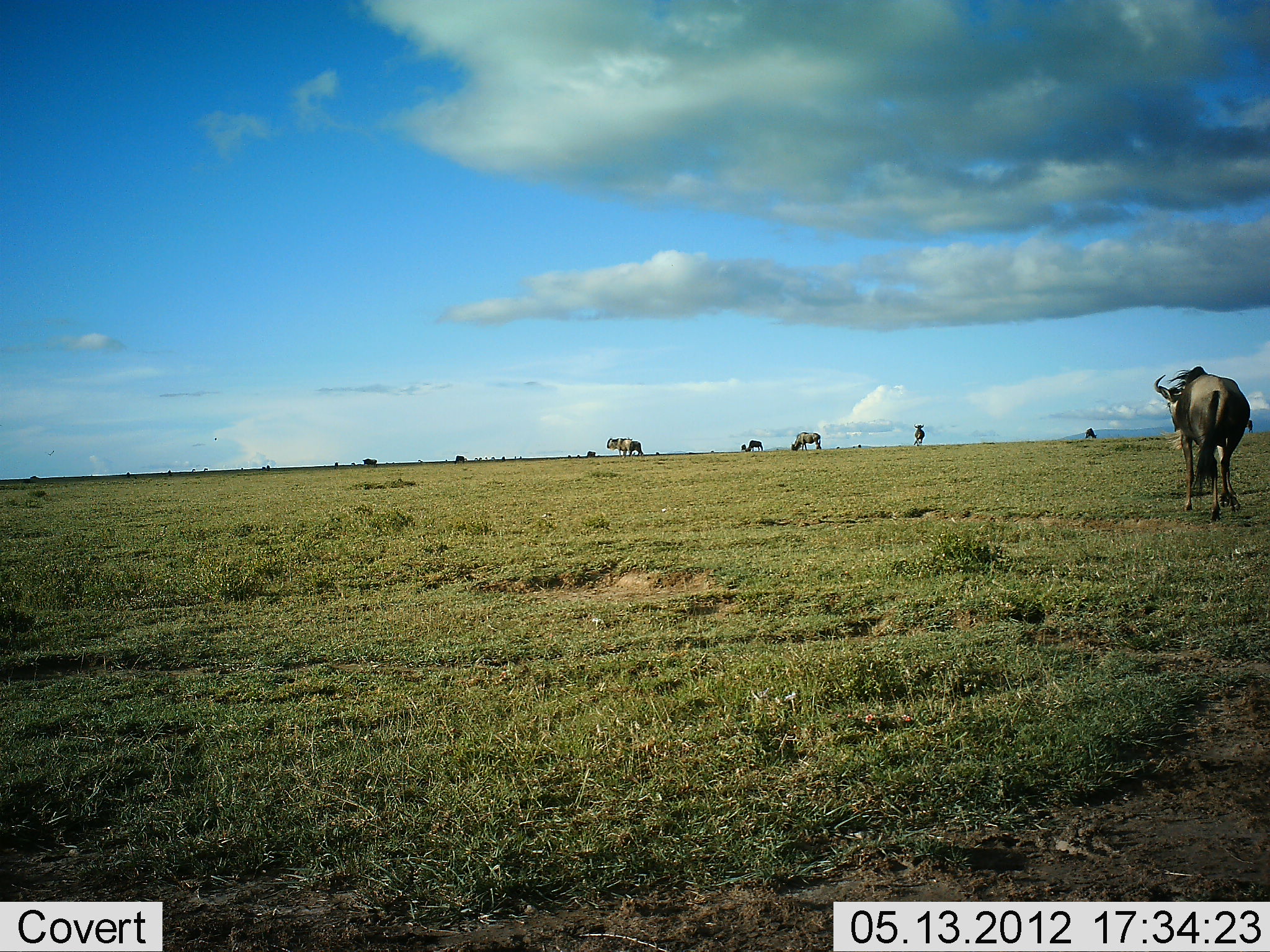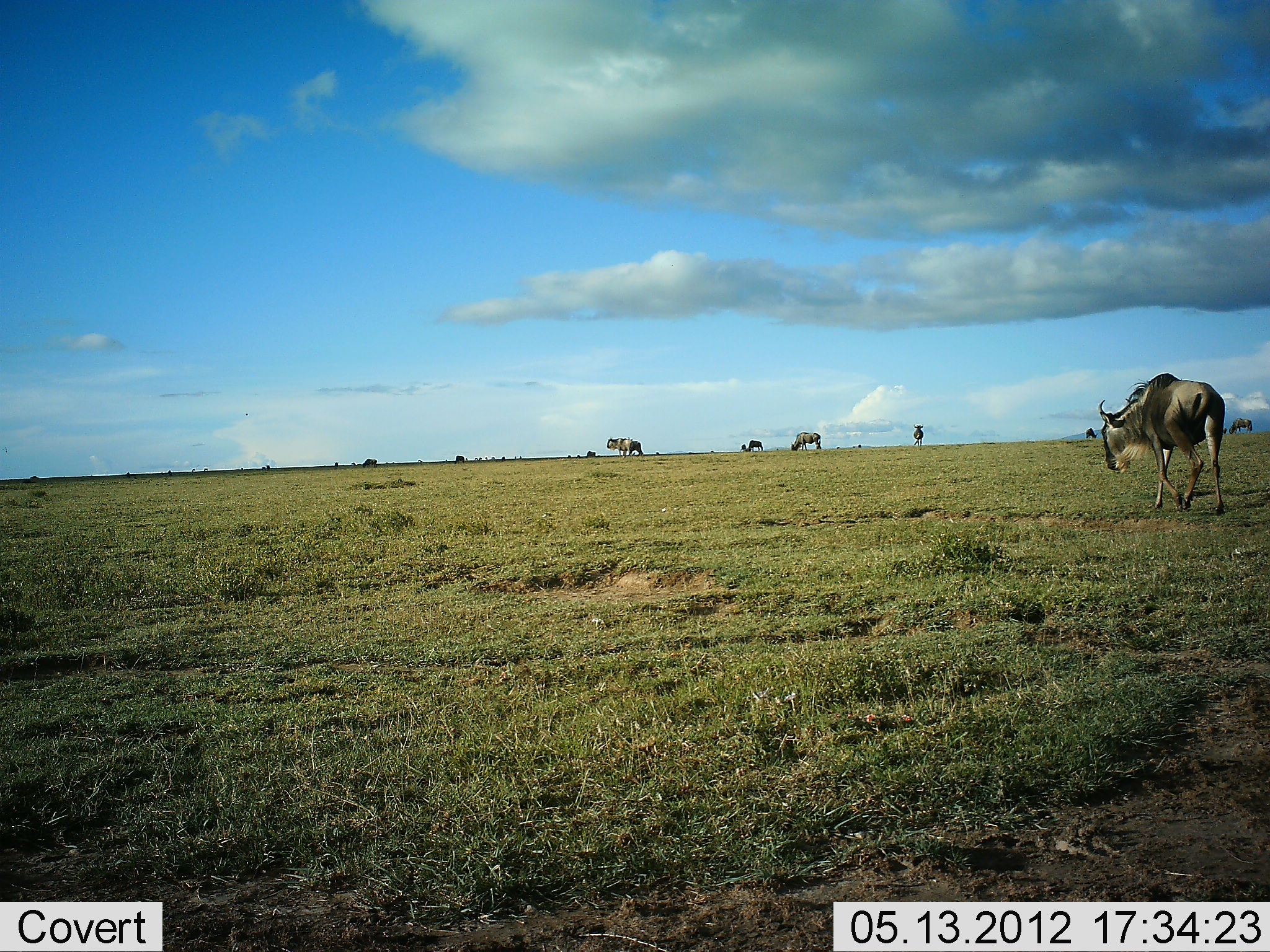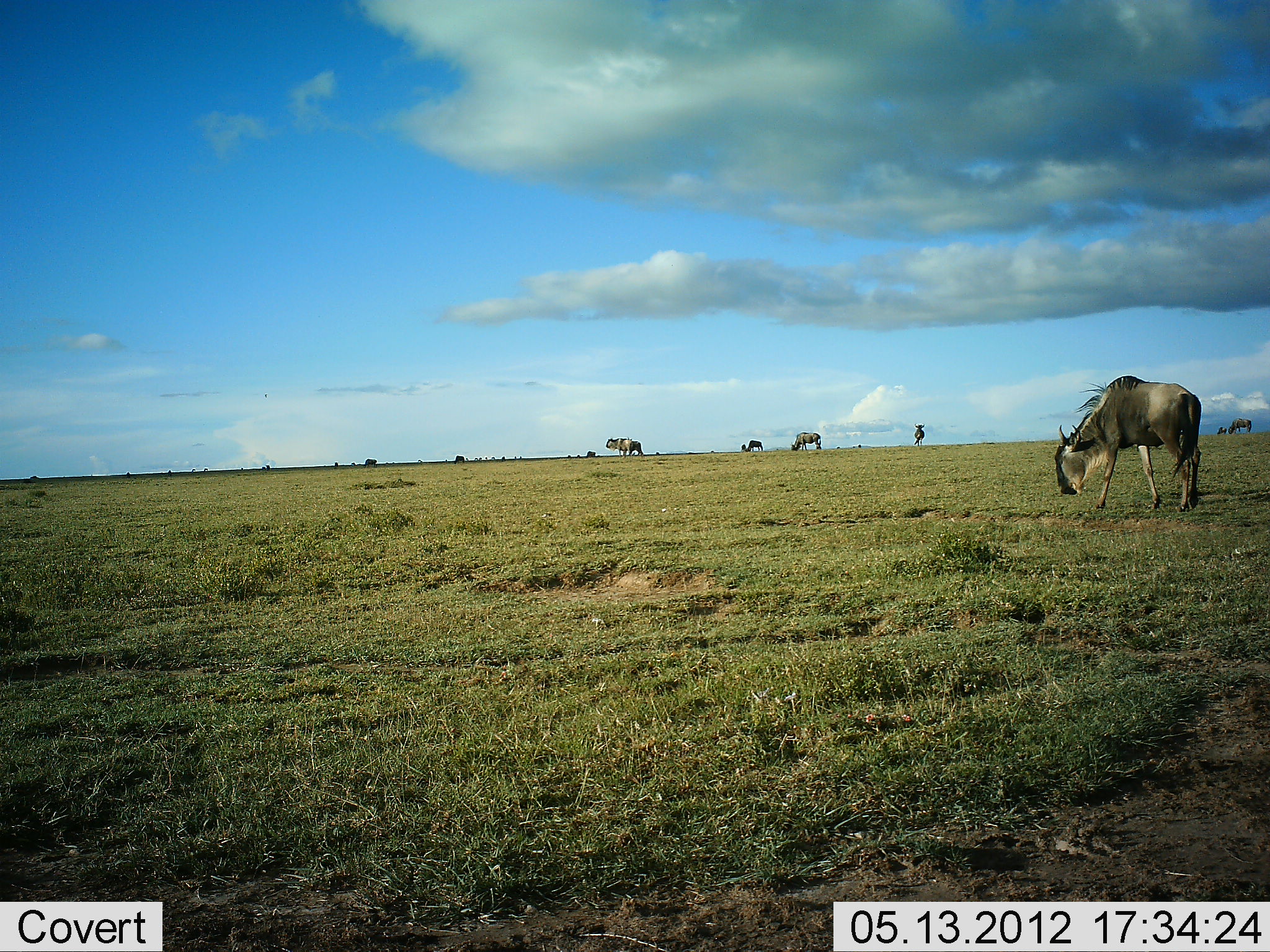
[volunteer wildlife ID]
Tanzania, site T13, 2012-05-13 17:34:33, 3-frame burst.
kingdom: Animalia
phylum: Chordata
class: Mammalia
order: Artiodactyla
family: Bovidae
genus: Connochaetes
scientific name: Connochaetes taurinus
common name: blue wildebeest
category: wildebeest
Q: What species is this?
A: Wildebeest (blue wildebeest) (Connochaetes taurinus).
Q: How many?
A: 7.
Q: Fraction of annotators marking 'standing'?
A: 70%.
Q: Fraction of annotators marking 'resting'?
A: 0%.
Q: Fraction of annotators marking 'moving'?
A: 80%.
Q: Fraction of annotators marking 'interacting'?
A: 0%.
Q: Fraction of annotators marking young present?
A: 0%.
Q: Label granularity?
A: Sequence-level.